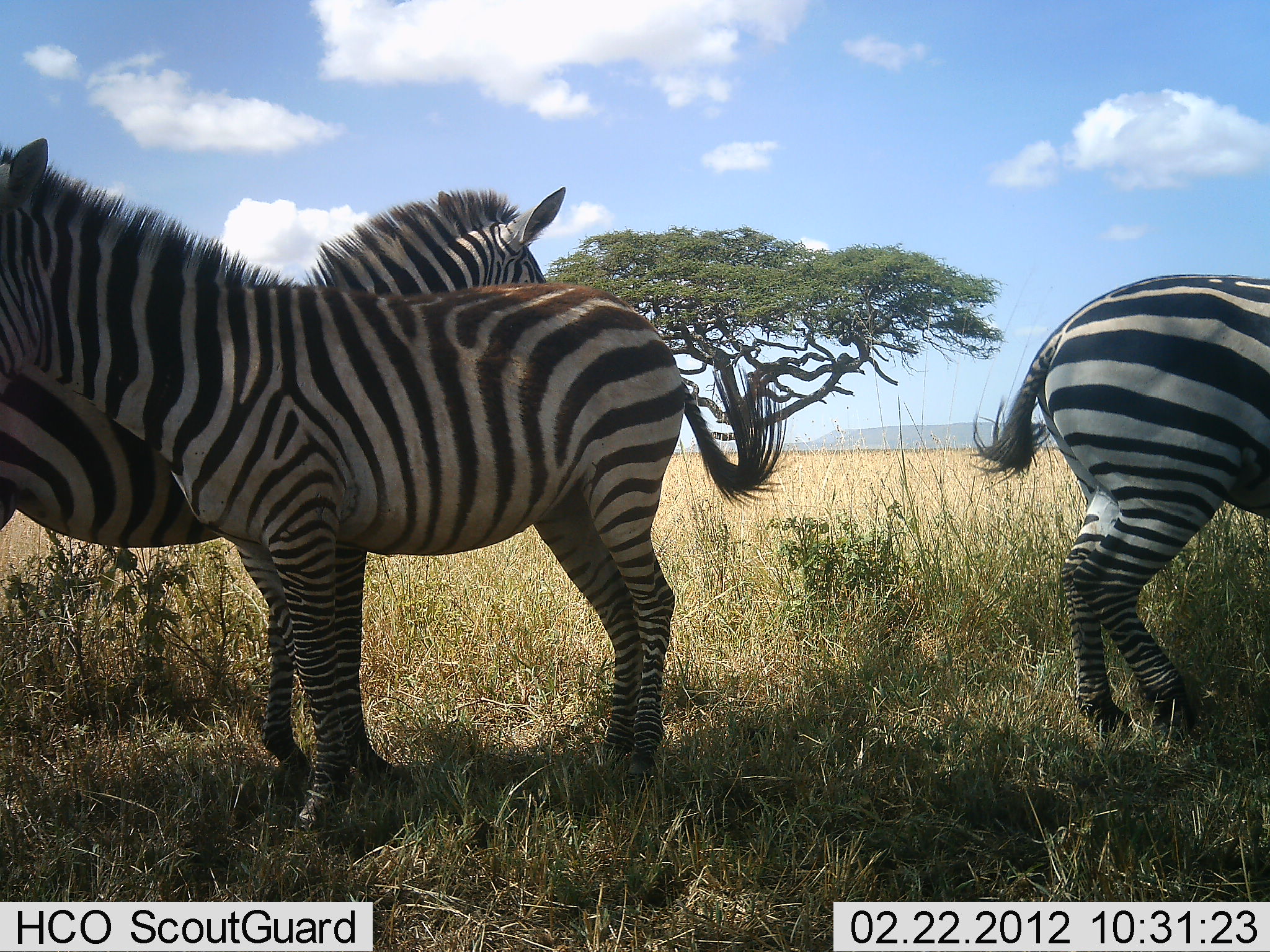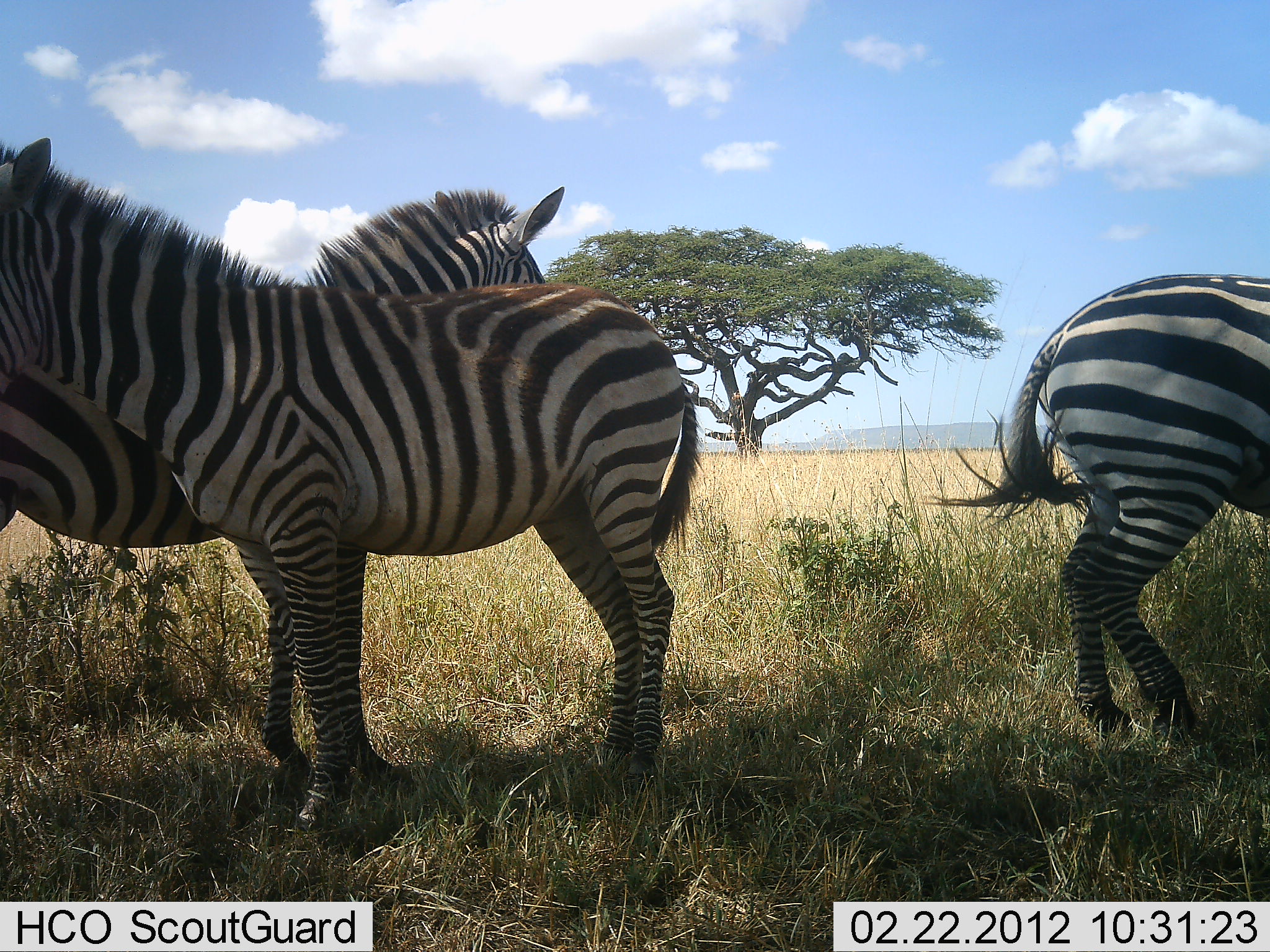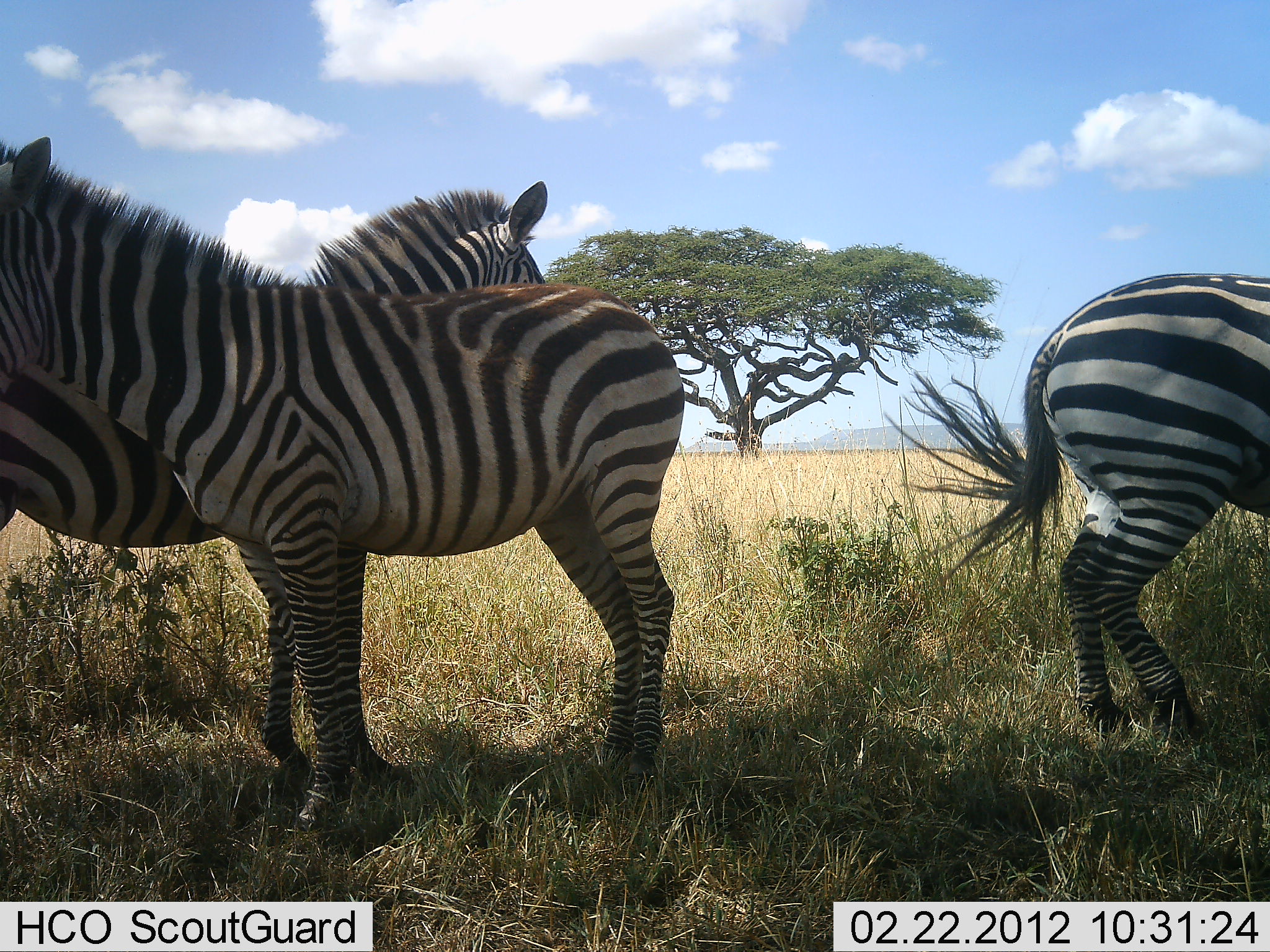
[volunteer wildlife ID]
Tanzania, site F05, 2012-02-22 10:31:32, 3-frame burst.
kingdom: Animalia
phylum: Chordata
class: Mammalia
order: Perissodactyla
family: Equidae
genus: Equus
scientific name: Equus quagga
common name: plains zebra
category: zebra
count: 3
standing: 94%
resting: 9%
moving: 6%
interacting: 9%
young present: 6%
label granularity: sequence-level